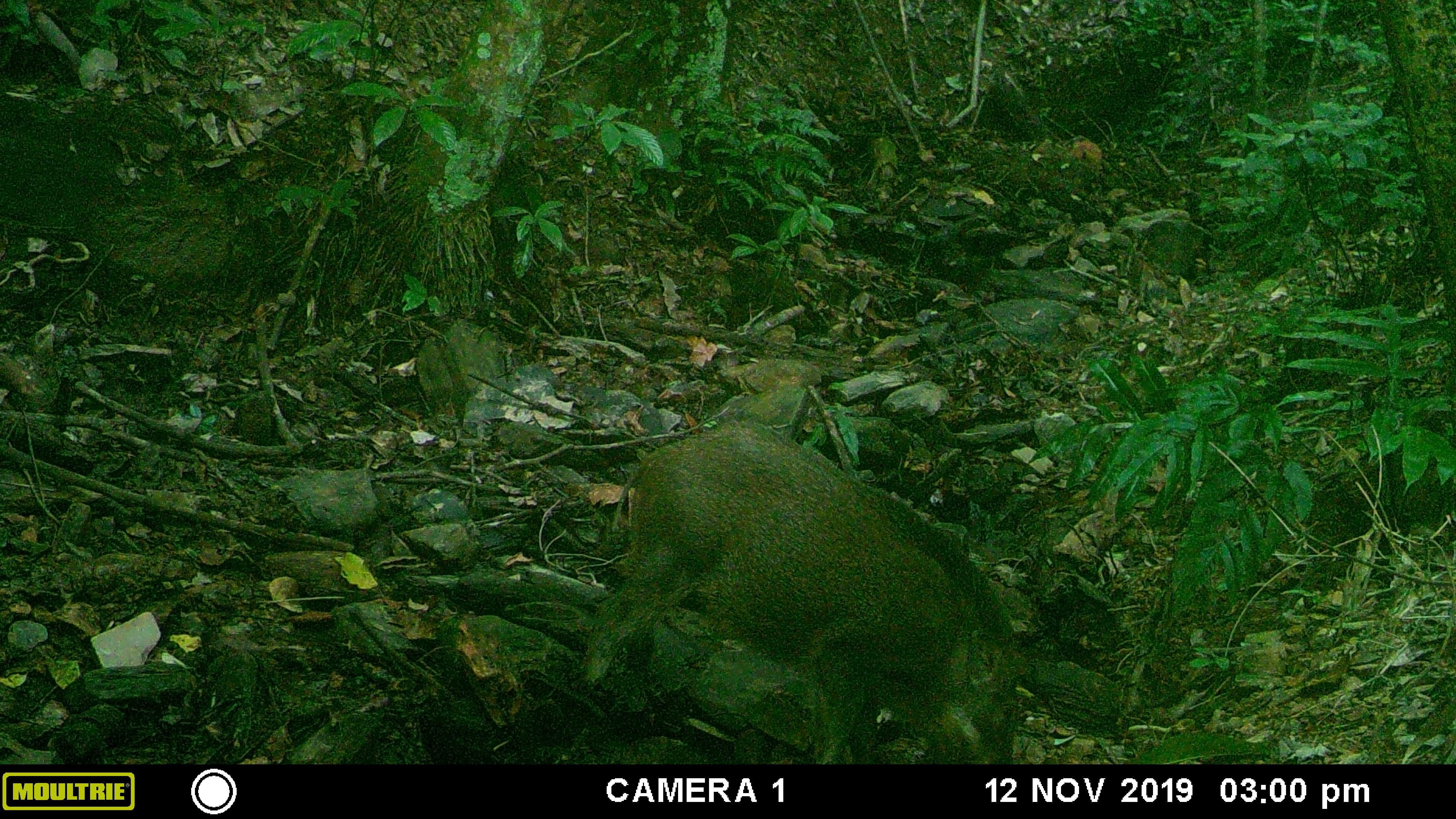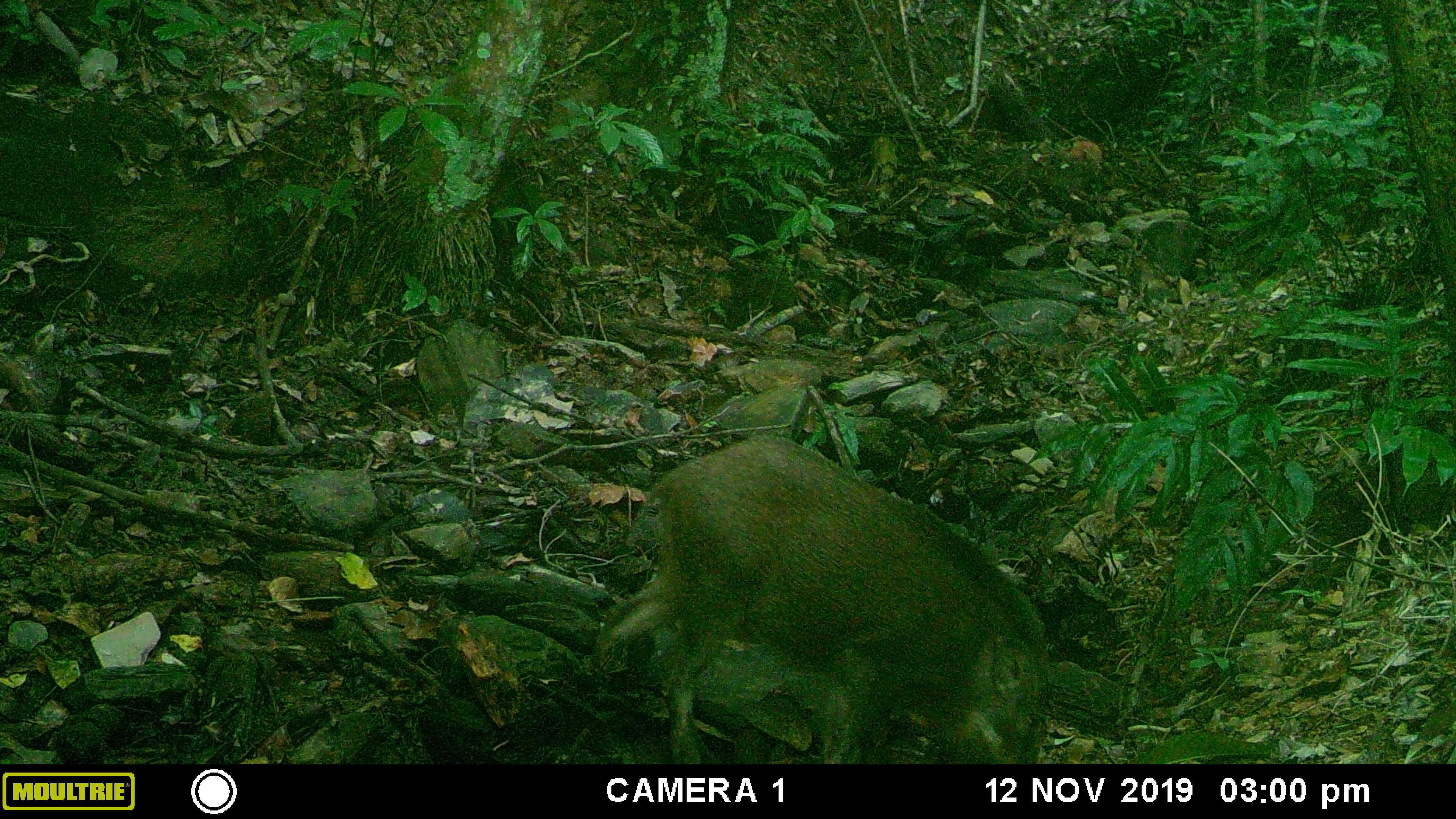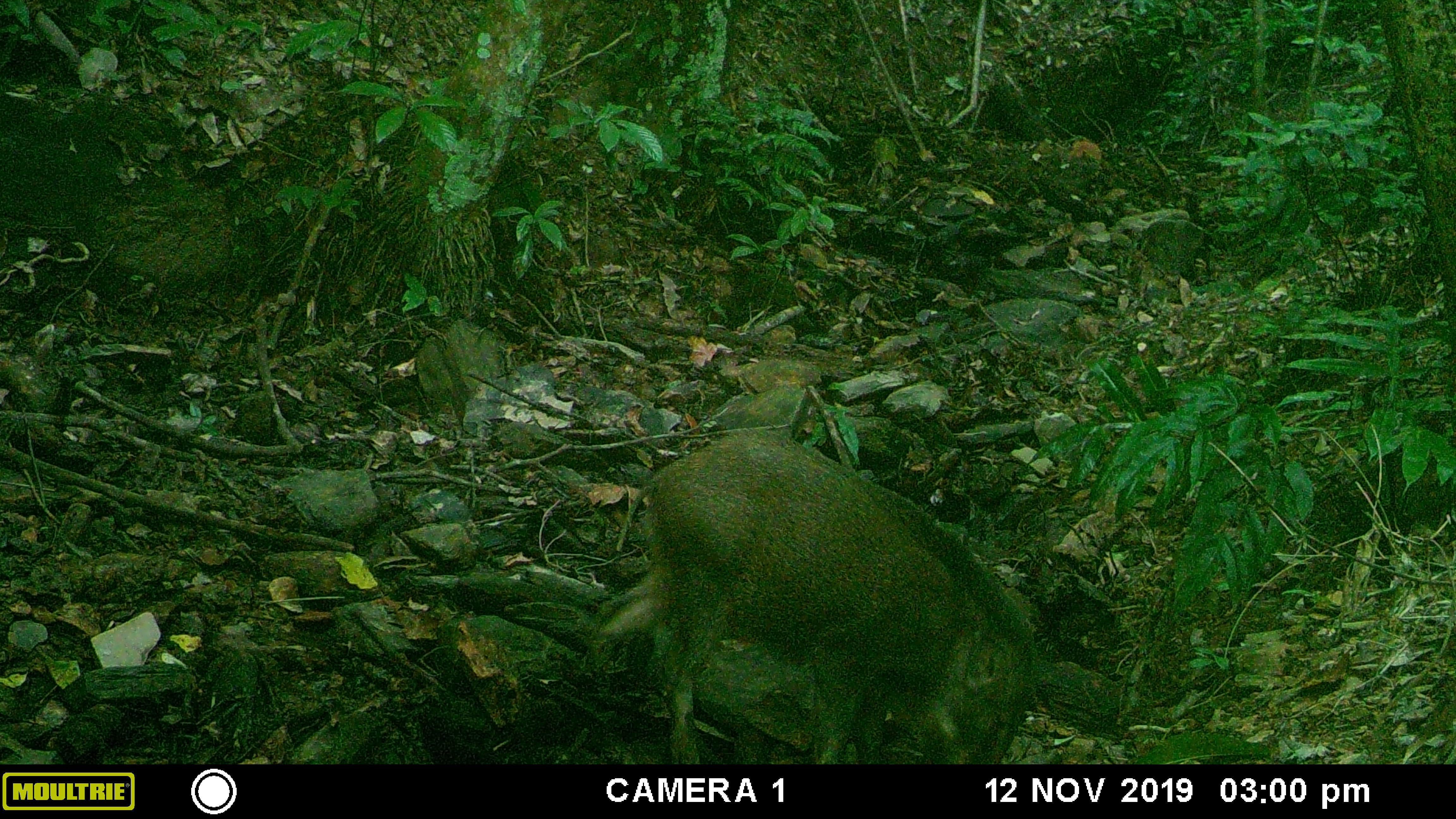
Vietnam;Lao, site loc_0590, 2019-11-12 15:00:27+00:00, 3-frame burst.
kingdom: Animalia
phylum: Chordata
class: Mammalia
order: Artiodactyla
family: Suidae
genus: Sus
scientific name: Sus scrofa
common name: eurasian wild pig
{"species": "eurasian wild pig (Sus scrofa)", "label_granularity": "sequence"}